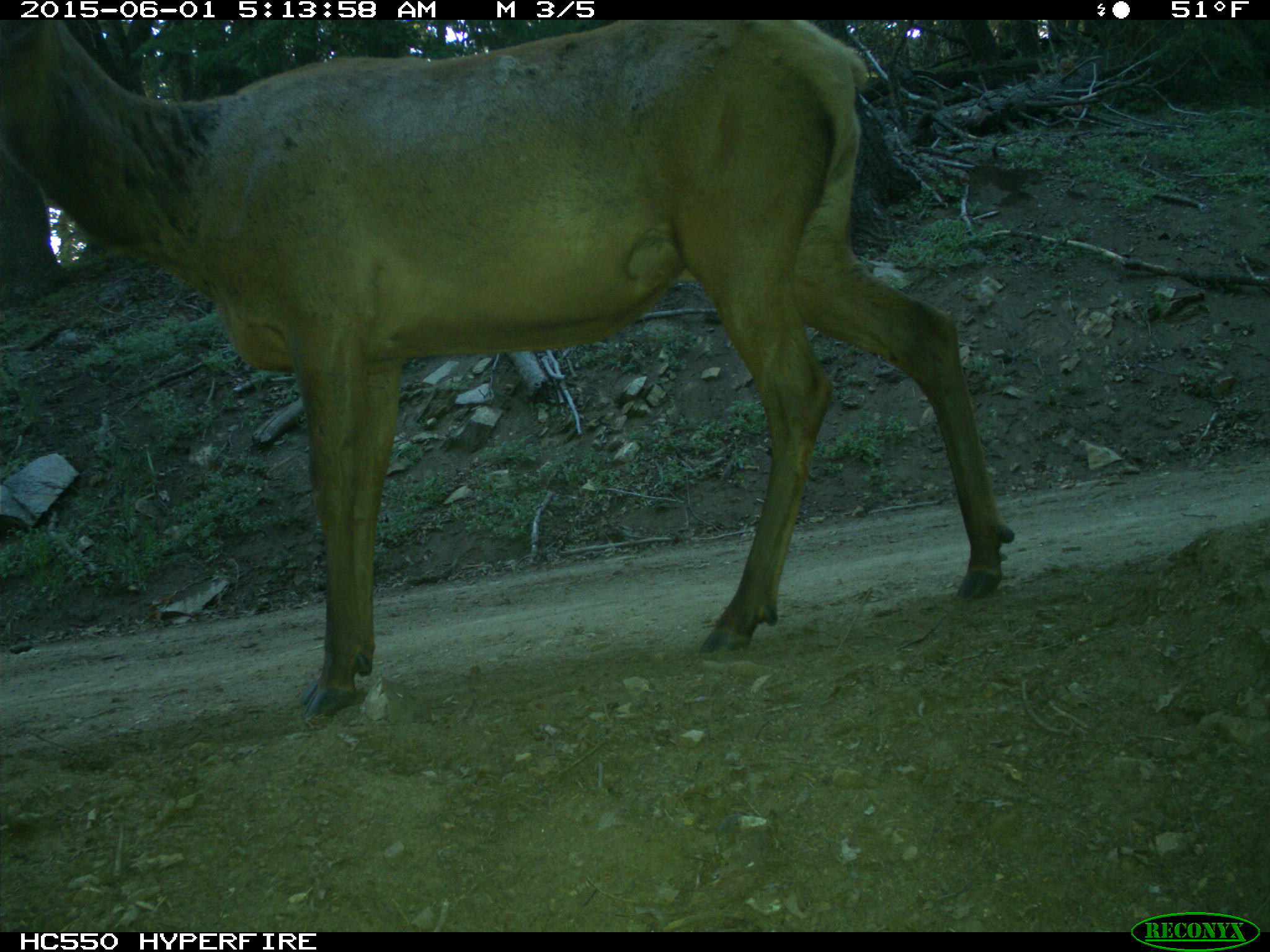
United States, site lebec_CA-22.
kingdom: Animalia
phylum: Chordata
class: Mammalia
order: Artiodactyla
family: Cervidae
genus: Cervus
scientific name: Cervus canadensis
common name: elk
Cervus canadensis (elk).